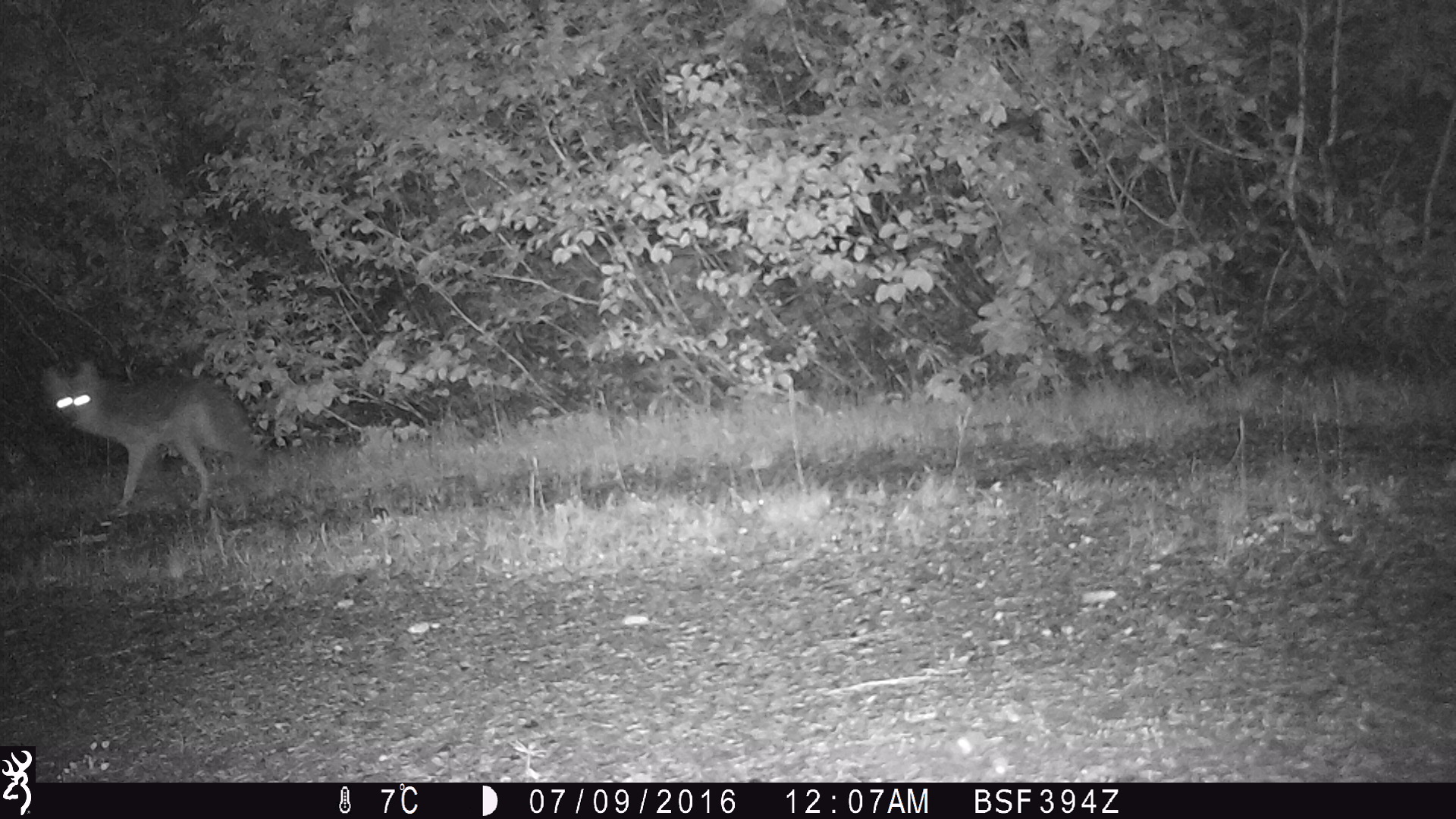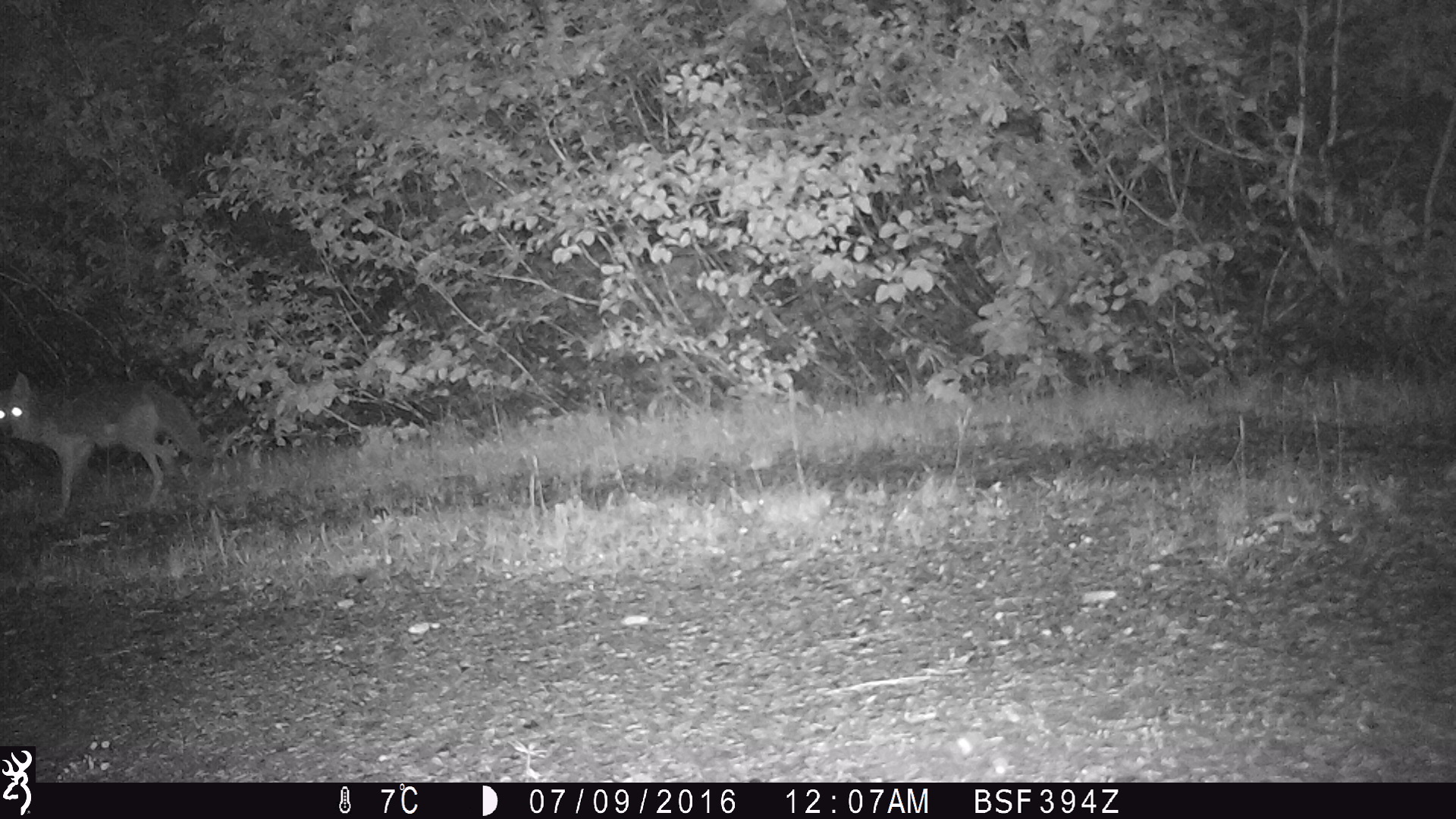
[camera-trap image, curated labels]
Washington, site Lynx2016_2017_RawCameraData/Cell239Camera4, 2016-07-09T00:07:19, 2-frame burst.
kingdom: Animalia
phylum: Chordata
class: Mammalia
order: Carnivora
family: Canidae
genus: Canis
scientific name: Canis latrans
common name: coyote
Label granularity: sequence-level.